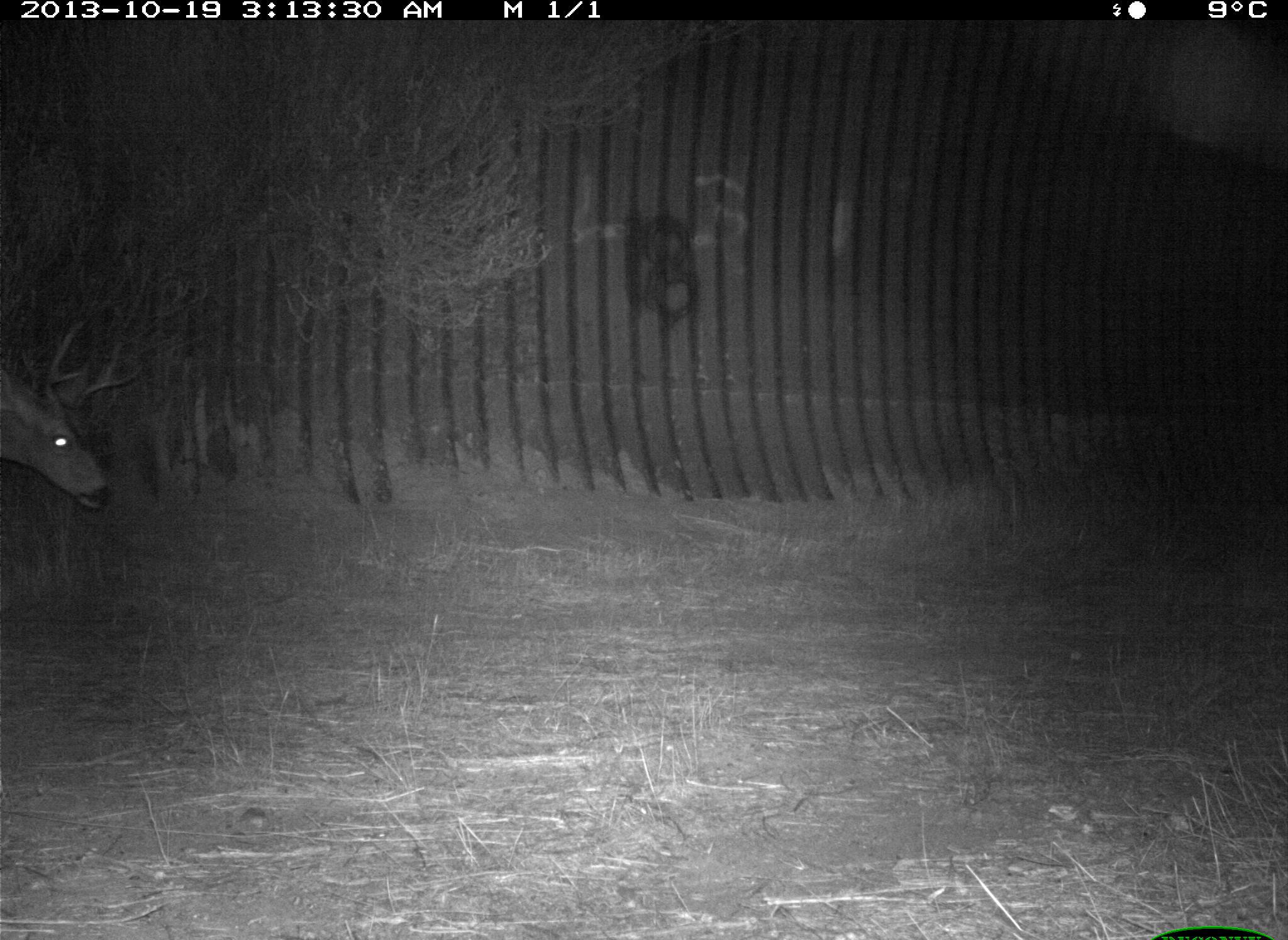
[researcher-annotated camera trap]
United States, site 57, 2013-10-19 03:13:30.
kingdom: Animalia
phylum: Chordata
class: Mammalia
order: Artiodactyla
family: Cervidae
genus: Odocoileus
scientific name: Odocoileus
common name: deer